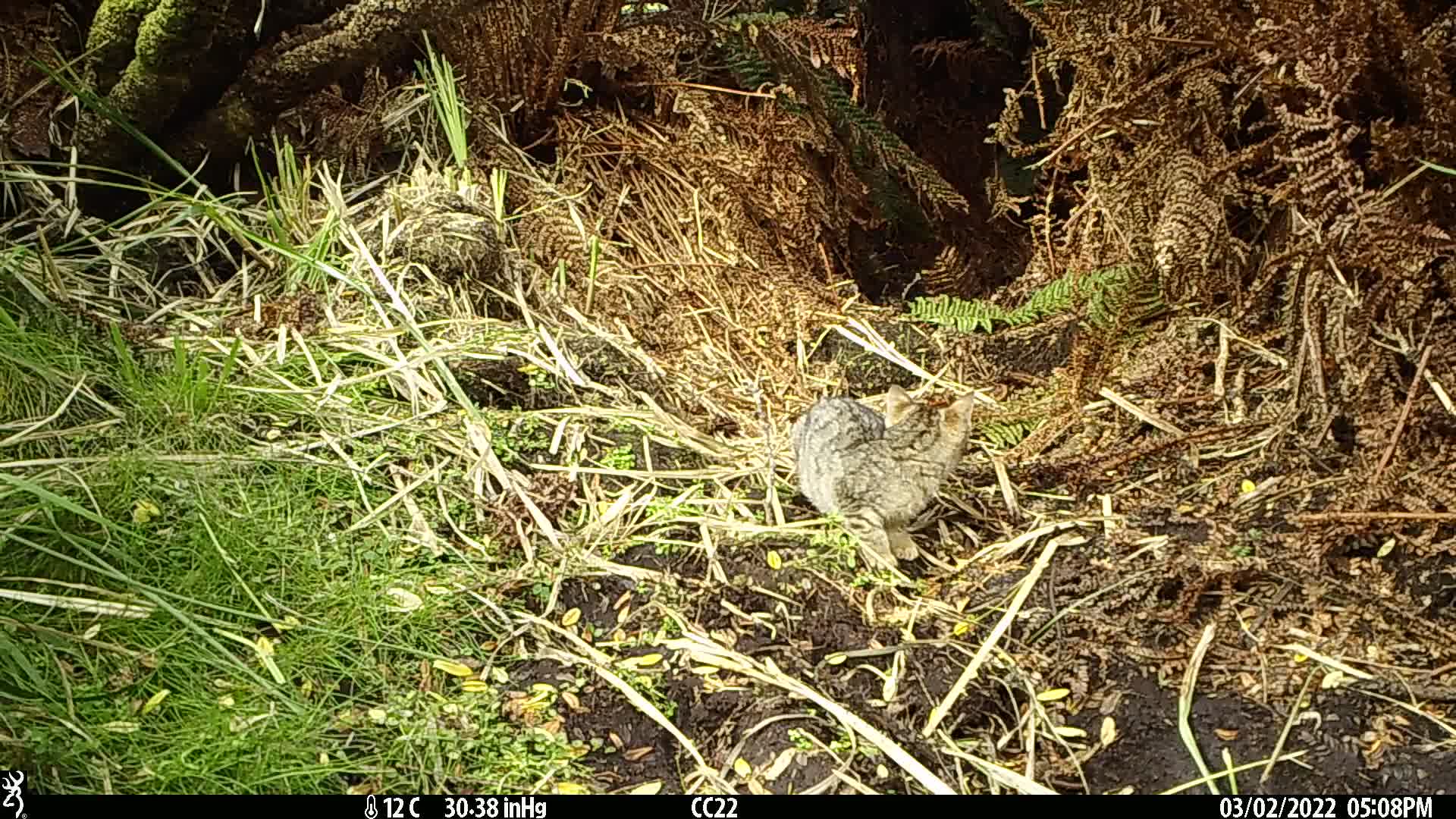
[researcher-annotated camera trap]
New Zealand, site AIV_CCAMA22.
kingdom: Animalia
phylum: Chordata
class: Mammalia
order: Carnivora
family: Felidae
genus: Felis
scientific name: Felis catus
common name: domestic cat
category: cat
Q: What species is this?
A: Cat (domestic cat) (Felis catus).